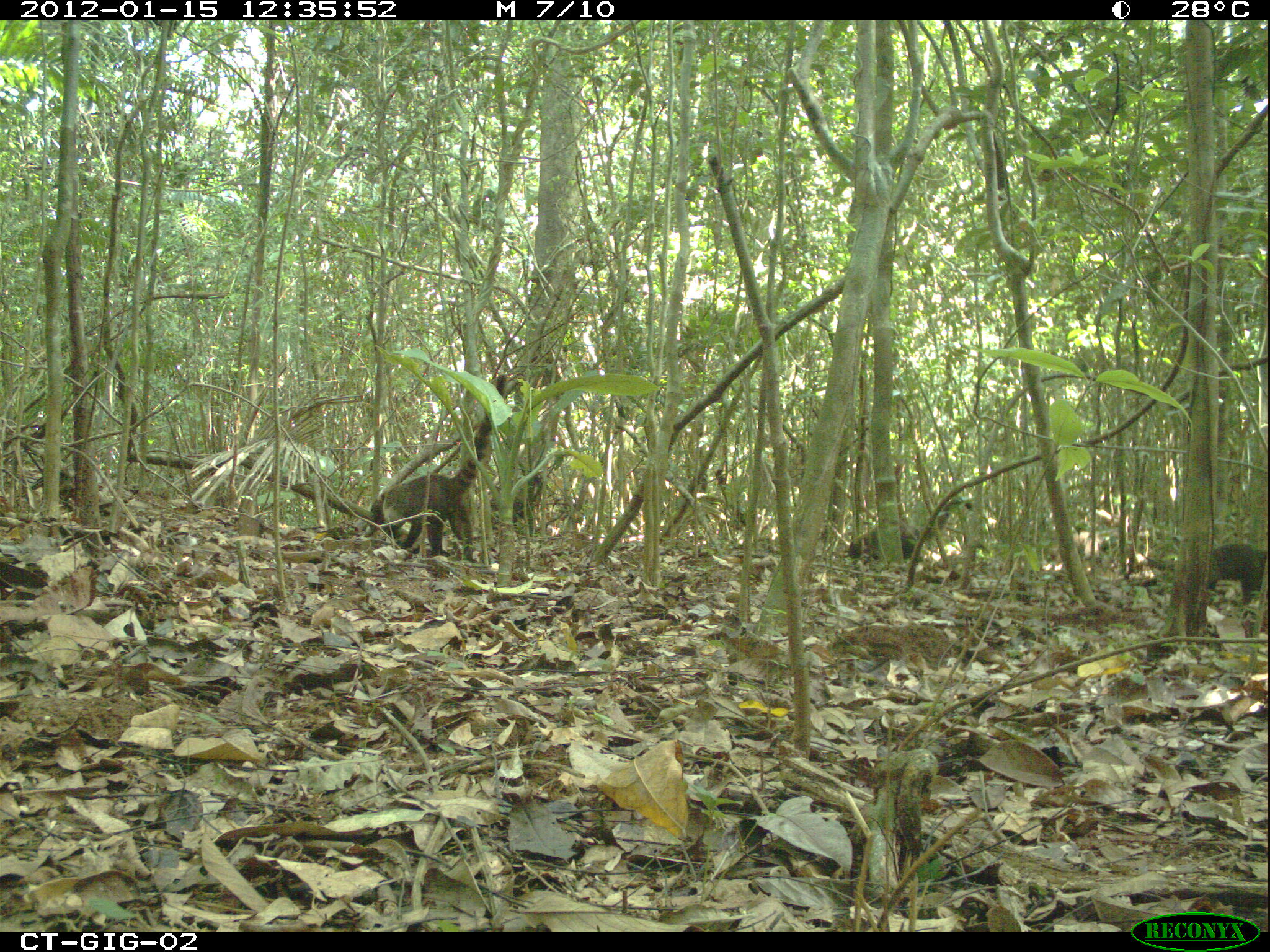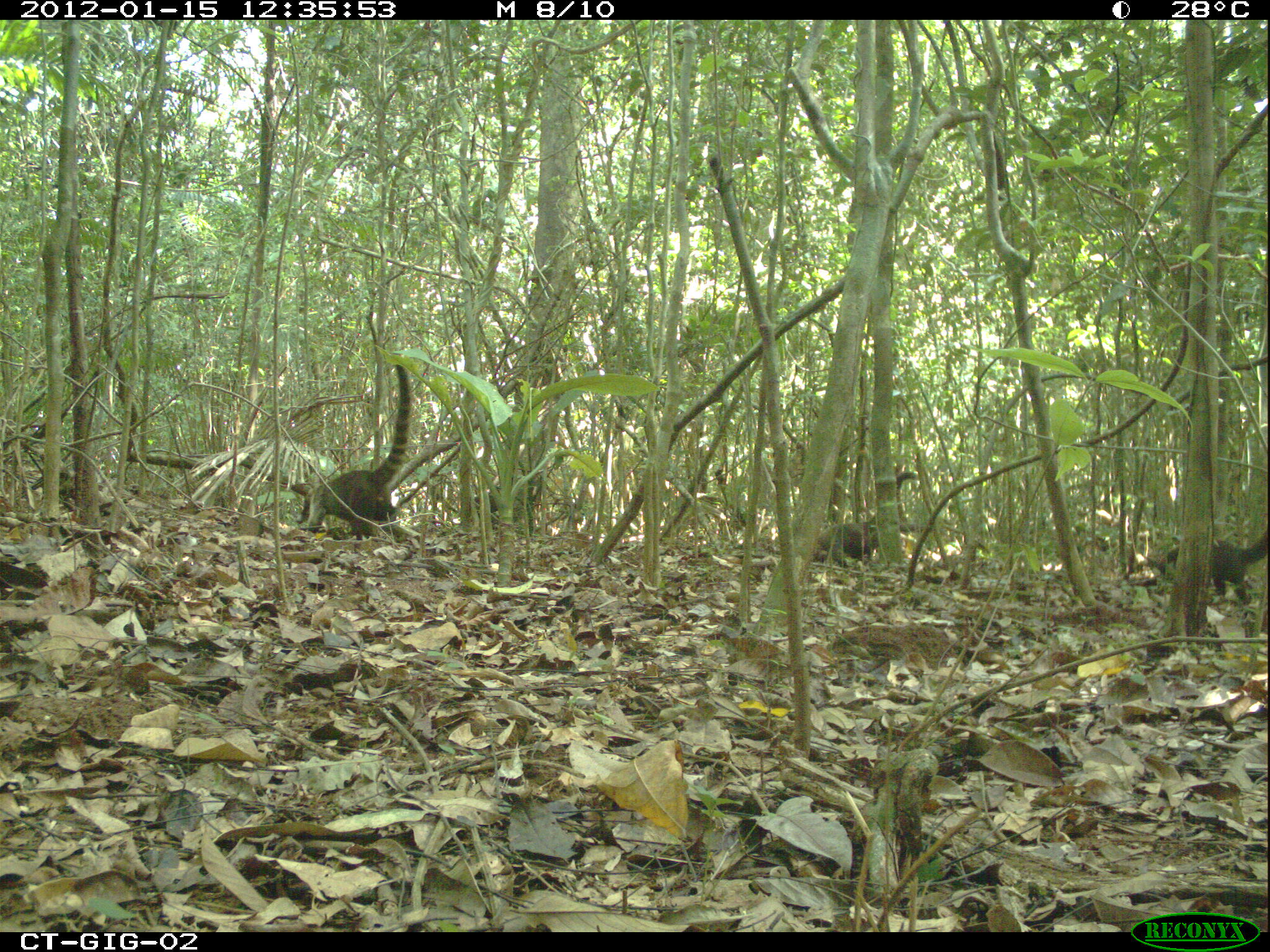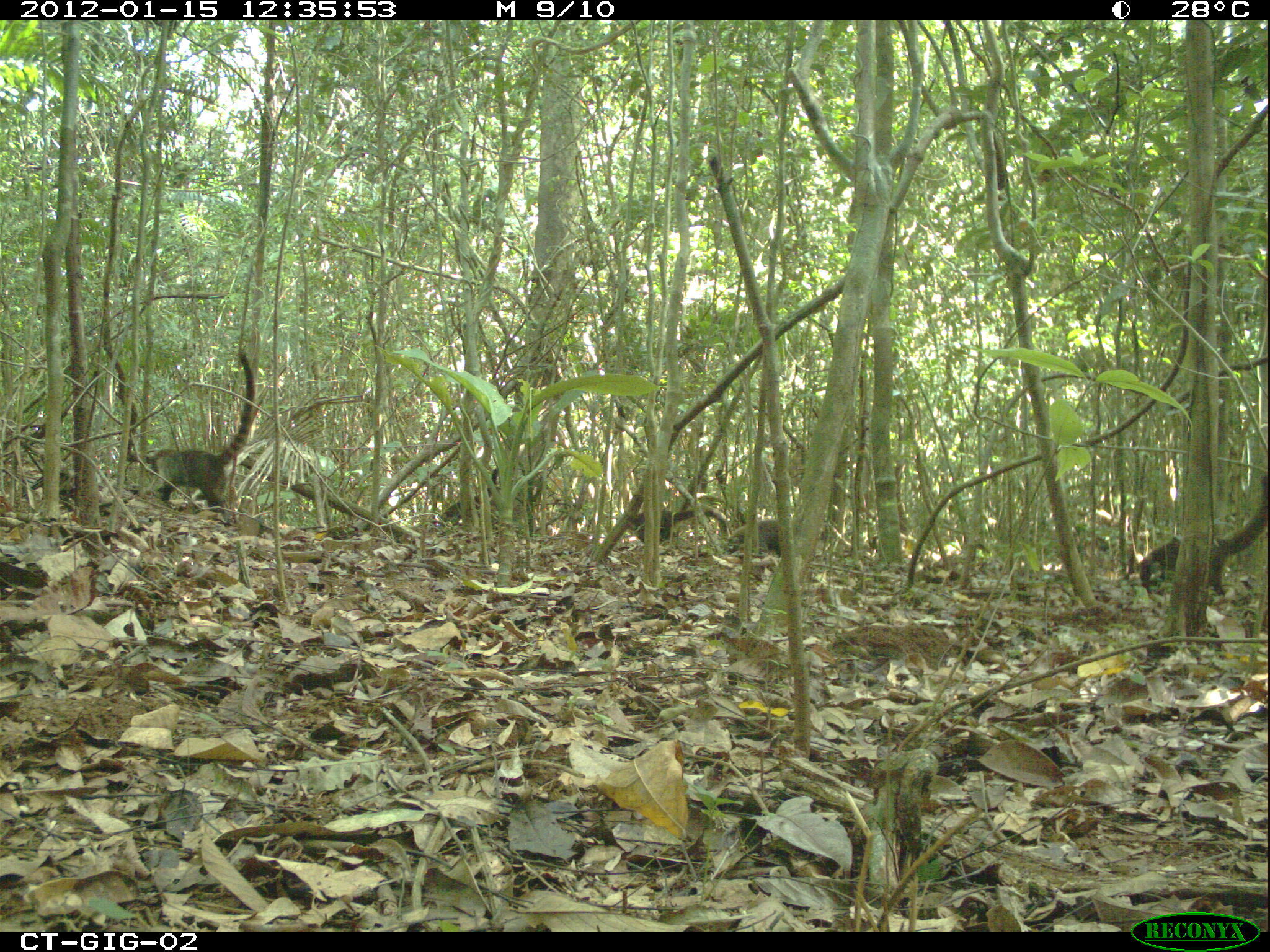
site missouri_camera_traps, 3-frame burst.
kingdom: Animalia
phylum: Chordata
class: Mammalia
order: Carnivora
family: Procyonidae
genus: Nasua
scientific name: Nasua narica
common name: white-nosed coati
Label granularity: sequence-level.